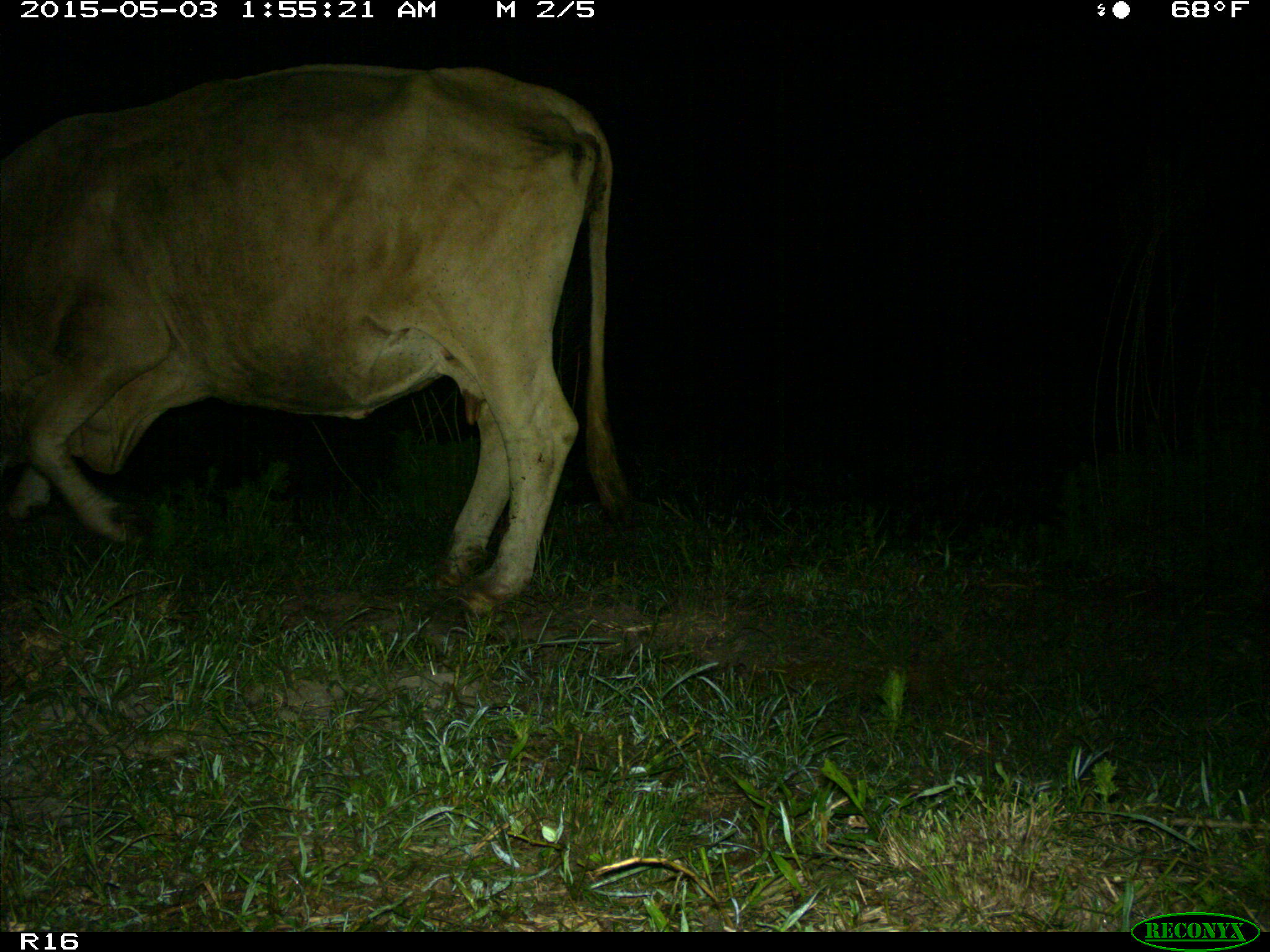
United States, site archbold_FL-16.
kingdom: Animalia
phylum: Chordata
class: Mammalia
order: Artiodactyla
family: Bovidae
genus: Bos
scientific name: Bos taurus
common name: domestic cow